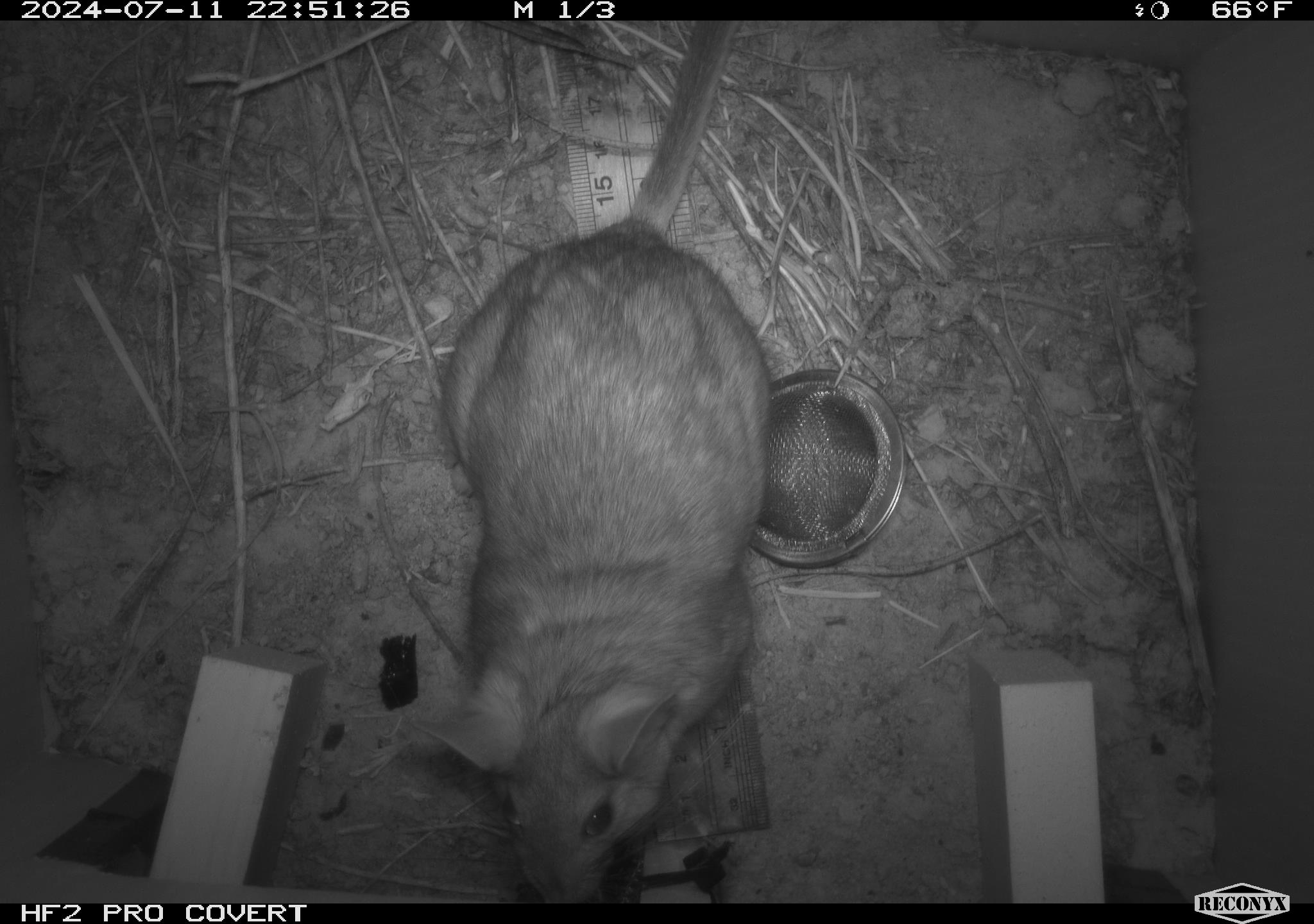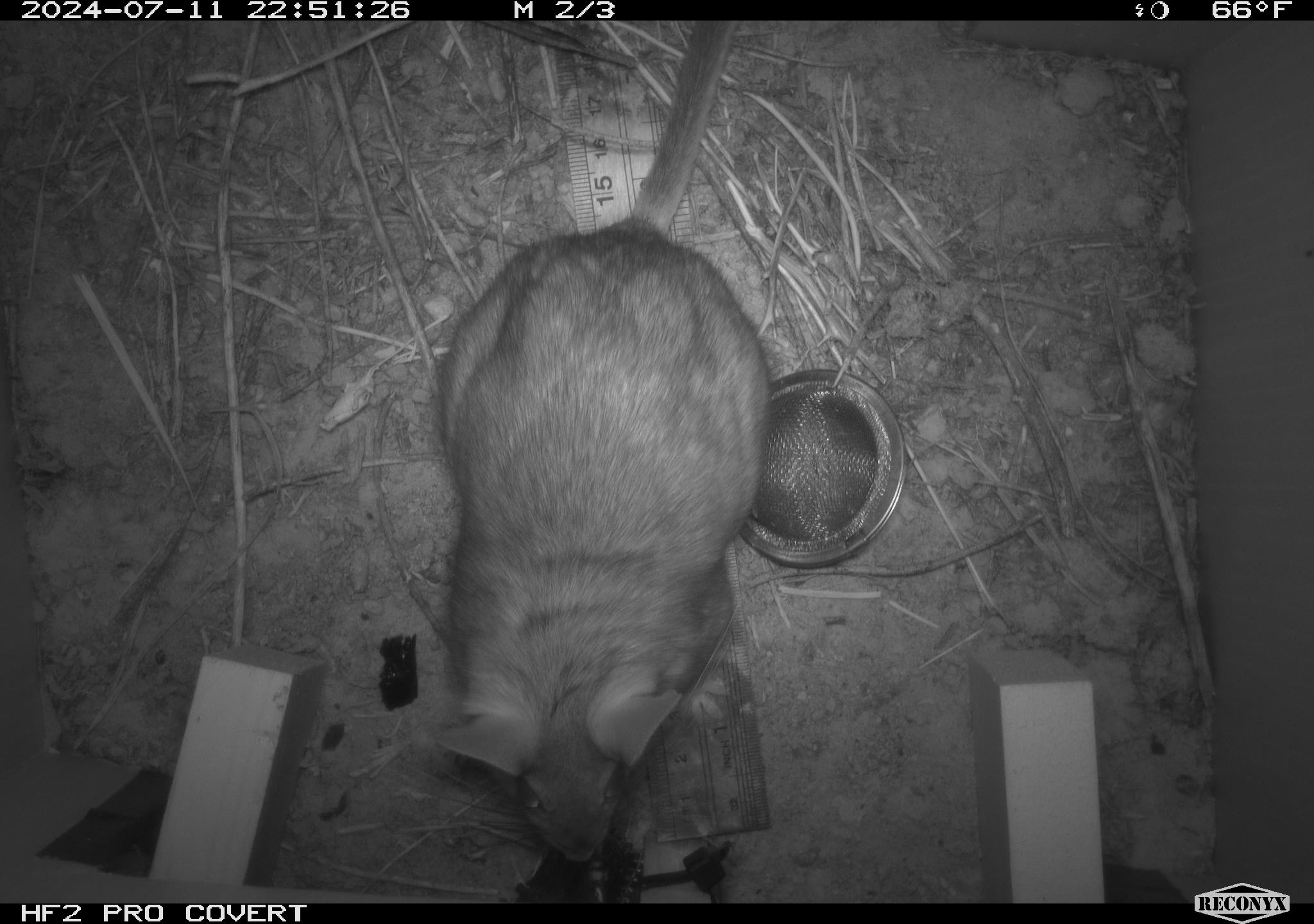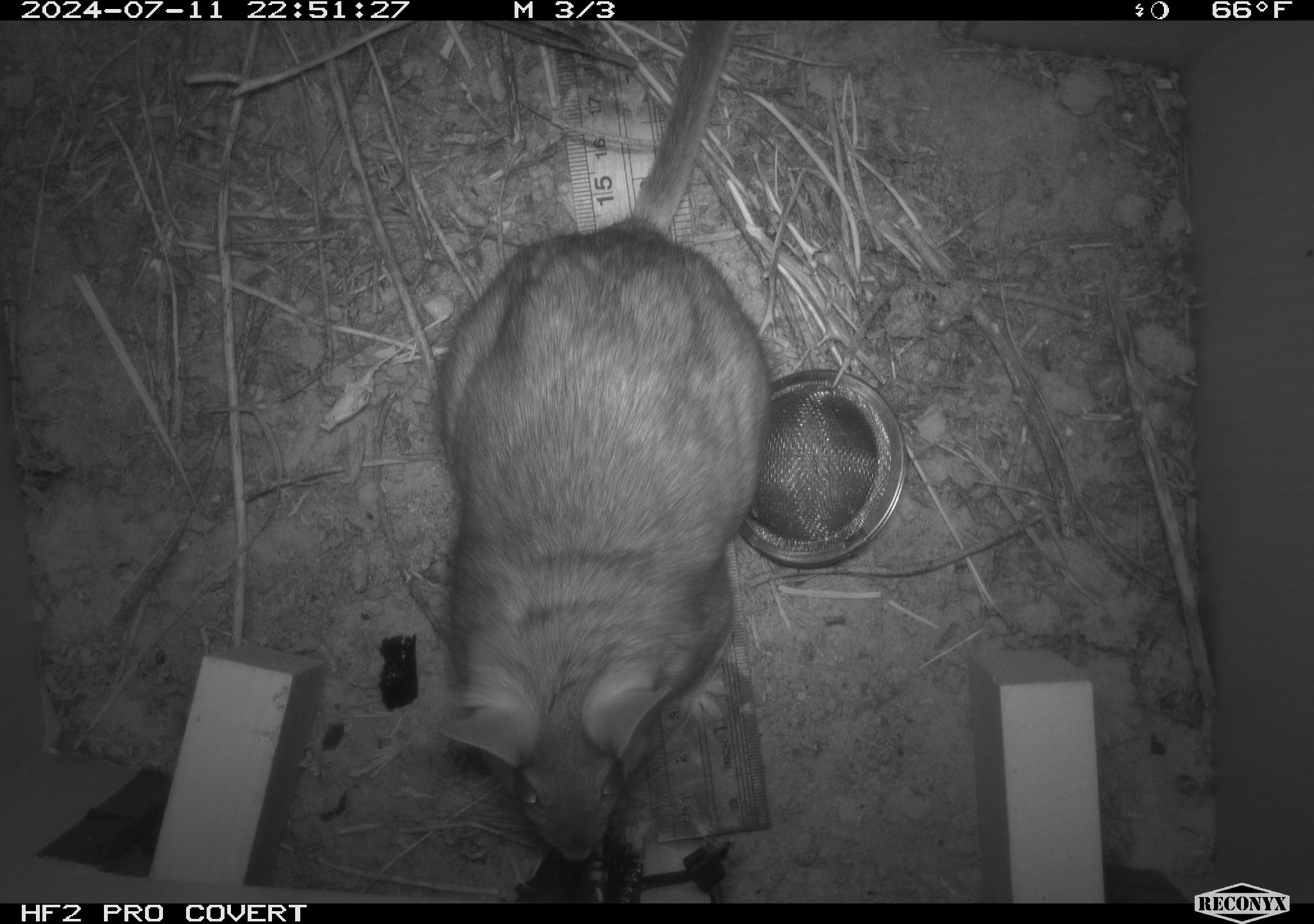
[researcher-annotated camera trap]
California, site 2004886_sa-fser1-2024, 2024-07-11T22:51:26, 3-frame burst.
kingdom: Animalia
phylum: Chordata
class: Mammalia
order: Rodentia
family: Cricetidae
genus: Neotoma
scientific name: Neotoma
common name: pack rat or woodrat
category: neotoma species